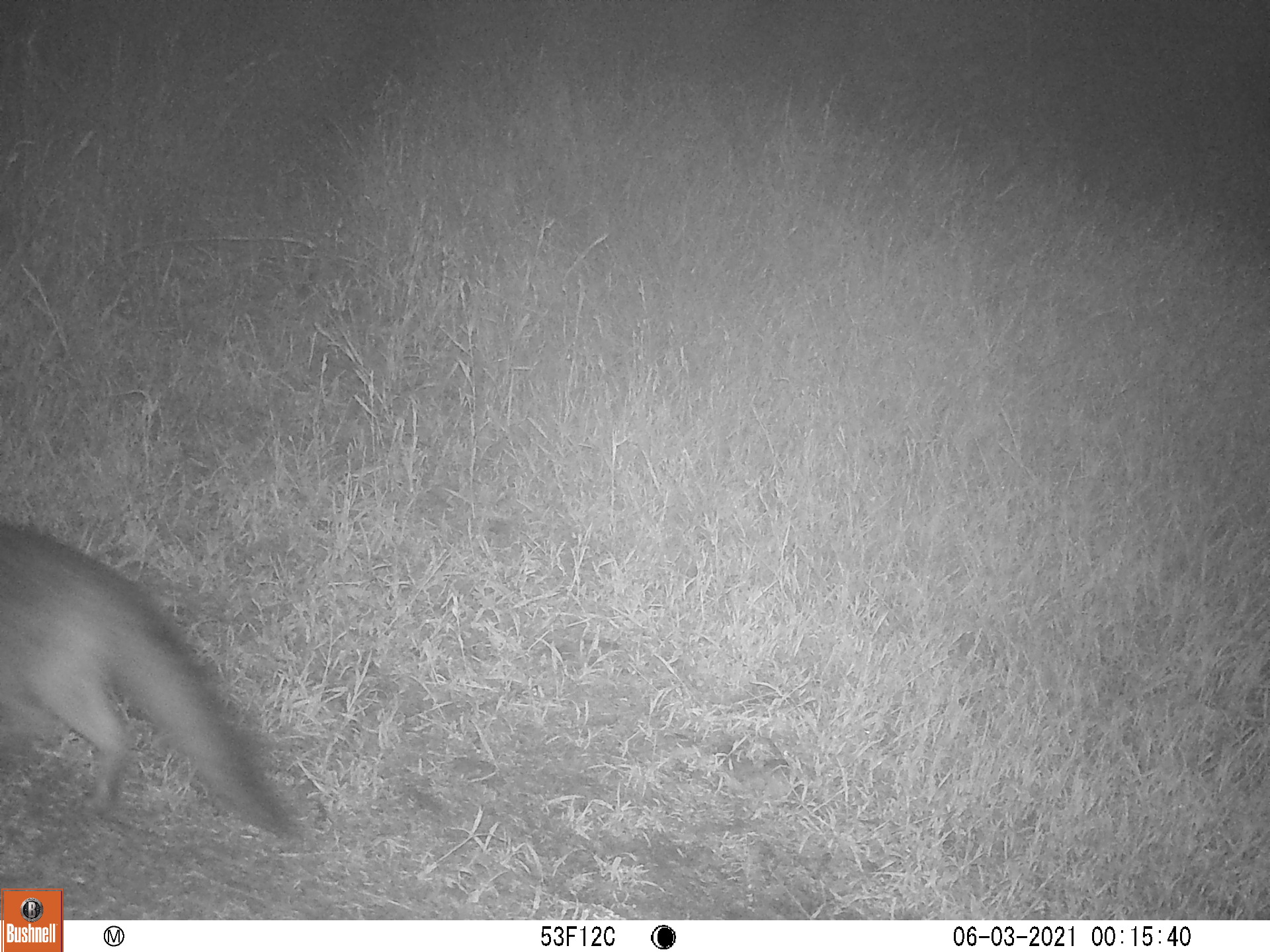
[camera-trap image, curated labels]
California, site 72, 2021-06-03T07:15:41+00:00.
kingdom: Animalia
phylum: Chordata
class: Mammalia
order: Carnivora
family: Canidae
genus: Urocyon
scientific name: Urocyon cinereoargenteus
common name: gray fox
Gray fox (Urocyon cinereoargenteus).